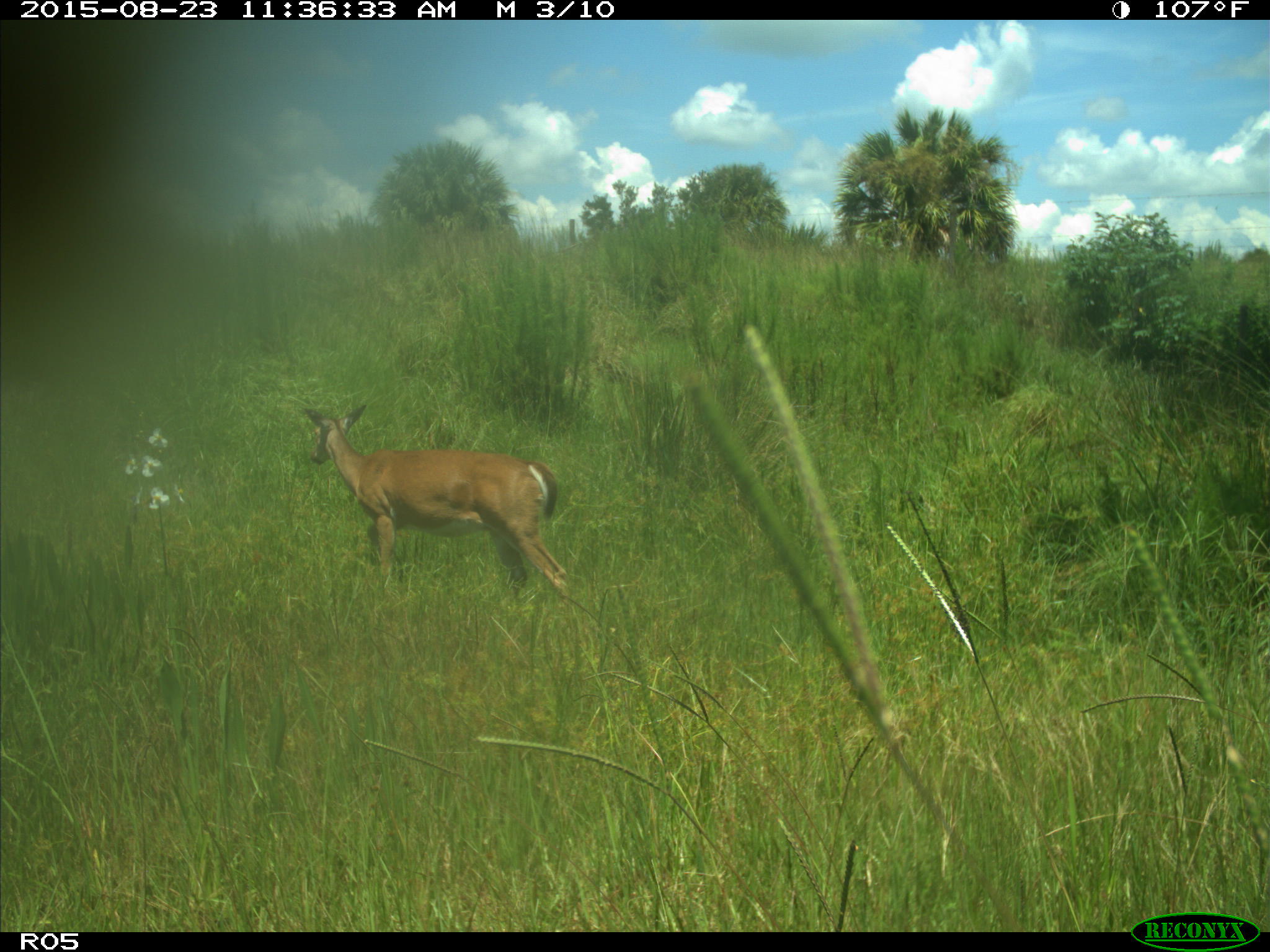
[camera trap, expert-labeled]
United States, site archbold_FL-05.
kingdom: Animalia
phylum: Chordata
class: Mammalia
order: Artiodactyla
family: Cervidae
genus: Odocoileus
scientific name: Odocoileus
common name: deer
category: unidentified deer